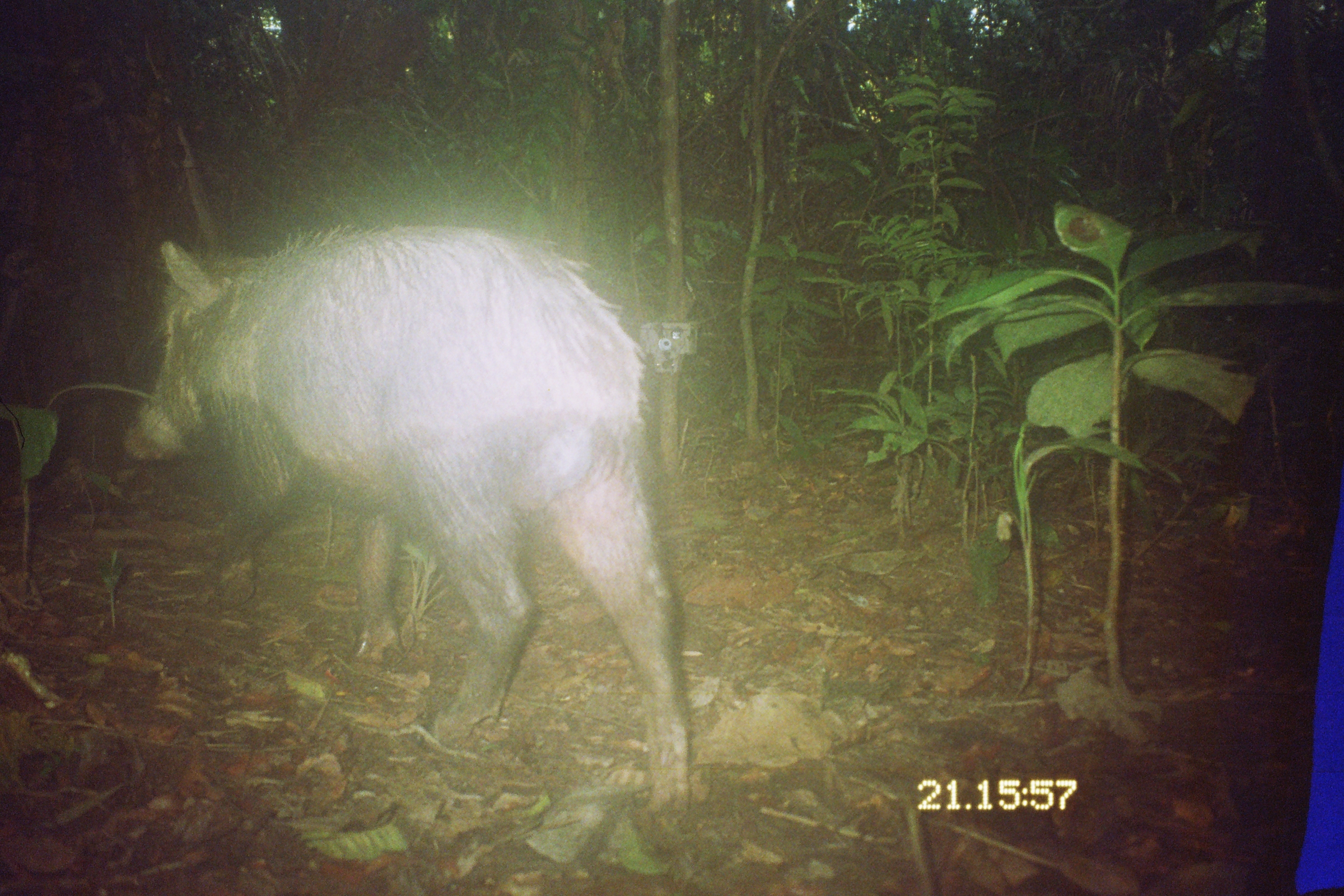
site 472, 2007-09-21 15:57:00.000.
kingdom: Animalia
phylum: Chordata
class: Mammalia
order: Artiodactyla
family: Tayassuidae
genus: Tayassu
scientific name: Tayassu pecari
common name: white-lipped peccary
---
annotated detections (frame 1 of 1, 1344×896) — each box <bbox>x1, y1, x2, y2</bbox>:
tayassu pecari: <bbox>115, 216, 702, 836</bbox>